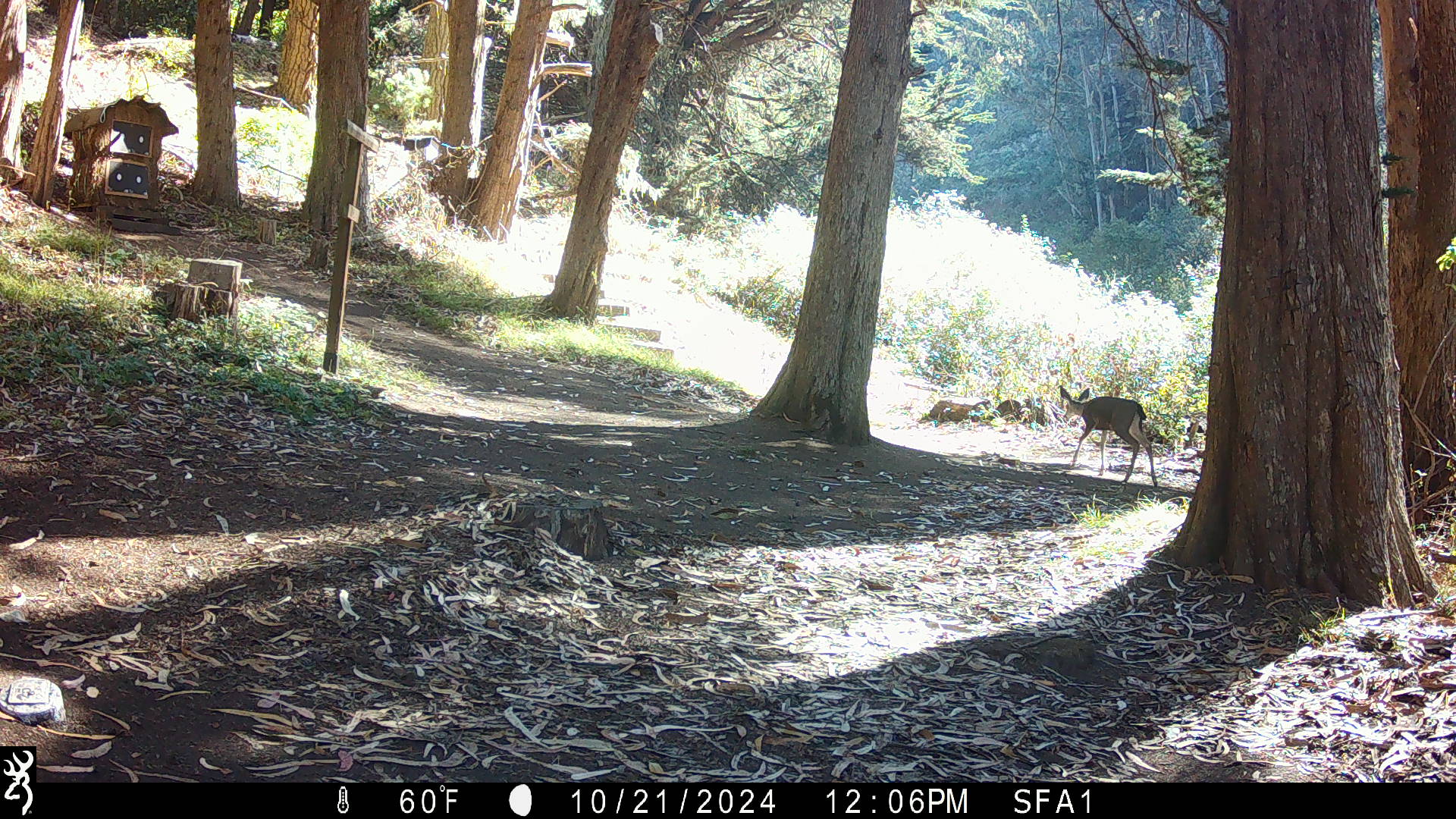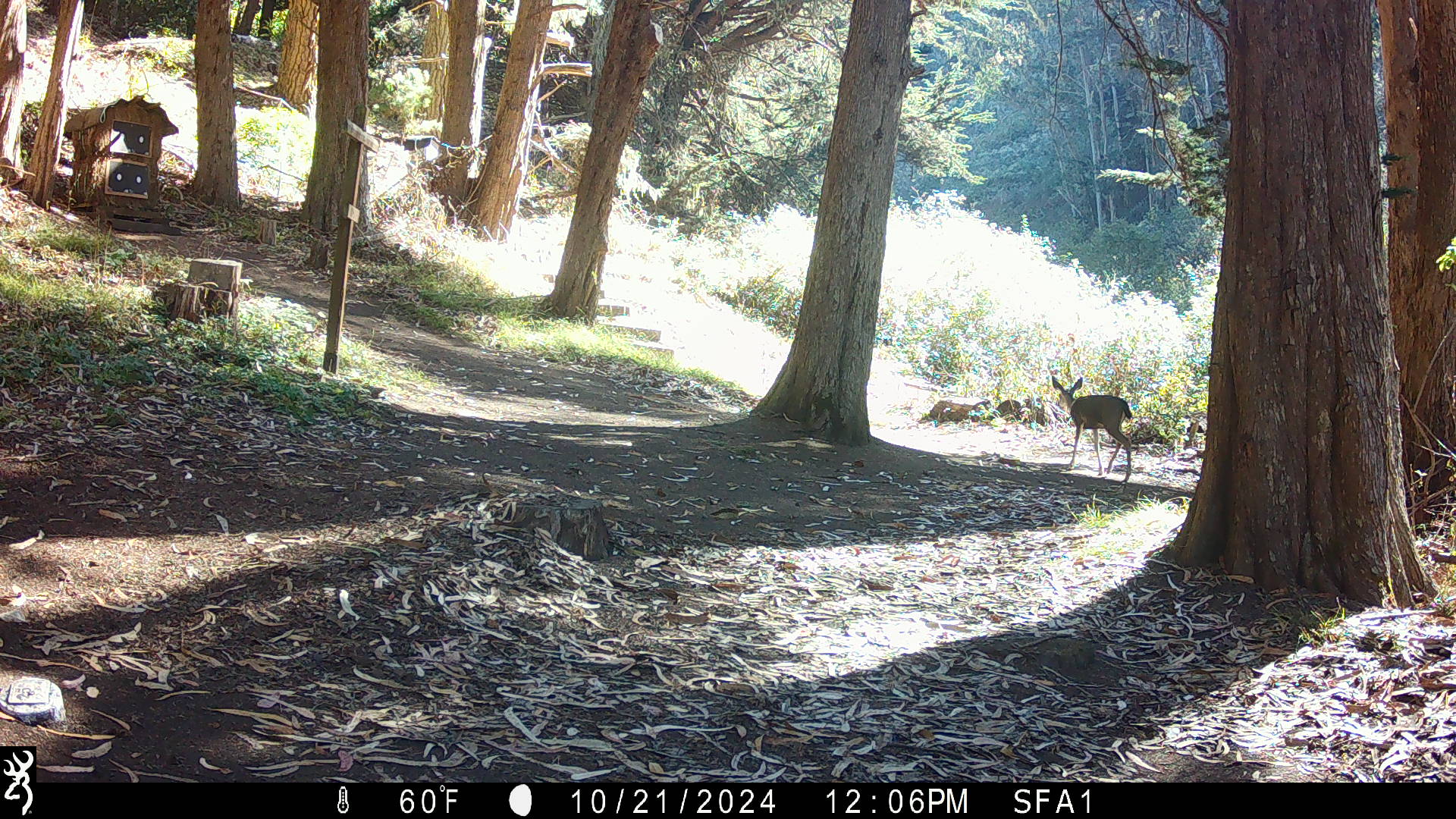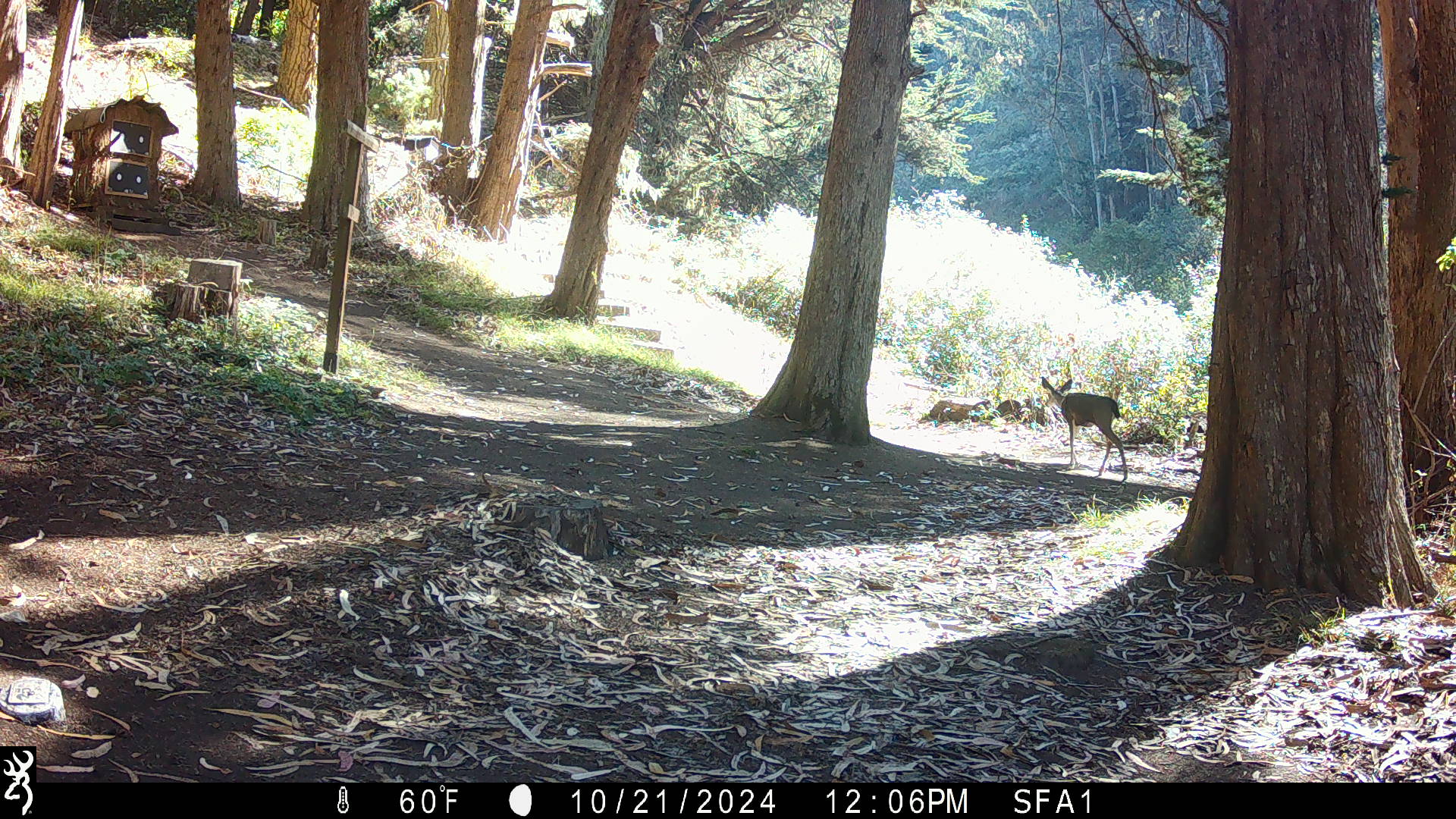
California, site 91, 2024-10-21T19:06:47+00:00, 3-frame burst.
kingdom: Animalia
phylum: Chordata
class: Mammalia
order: Artiodactyla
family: Cervidae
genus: Odocoileus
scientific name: Odocoileus hemionus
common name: mule deer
Mule deer (Odocoileus hemionus).